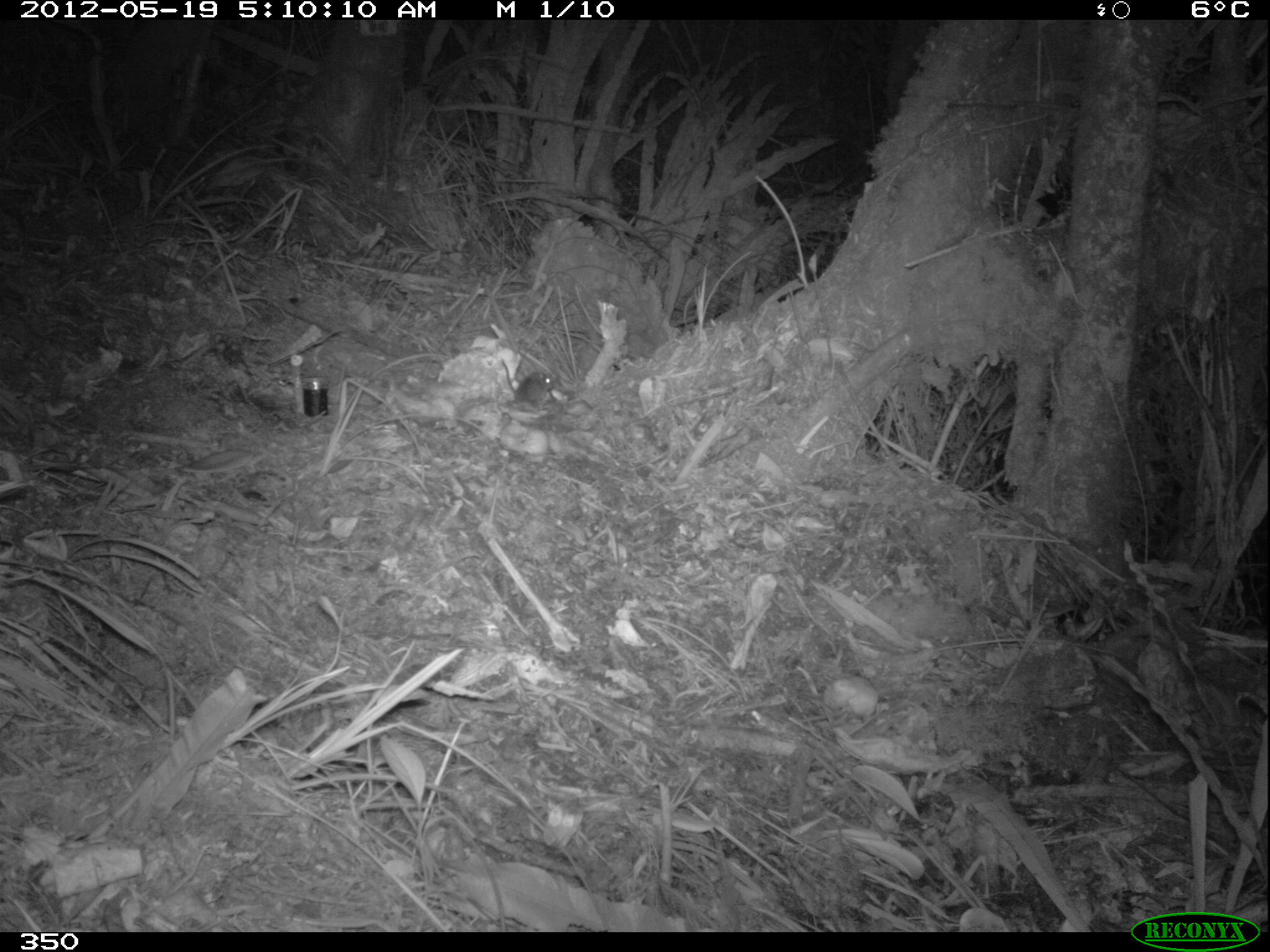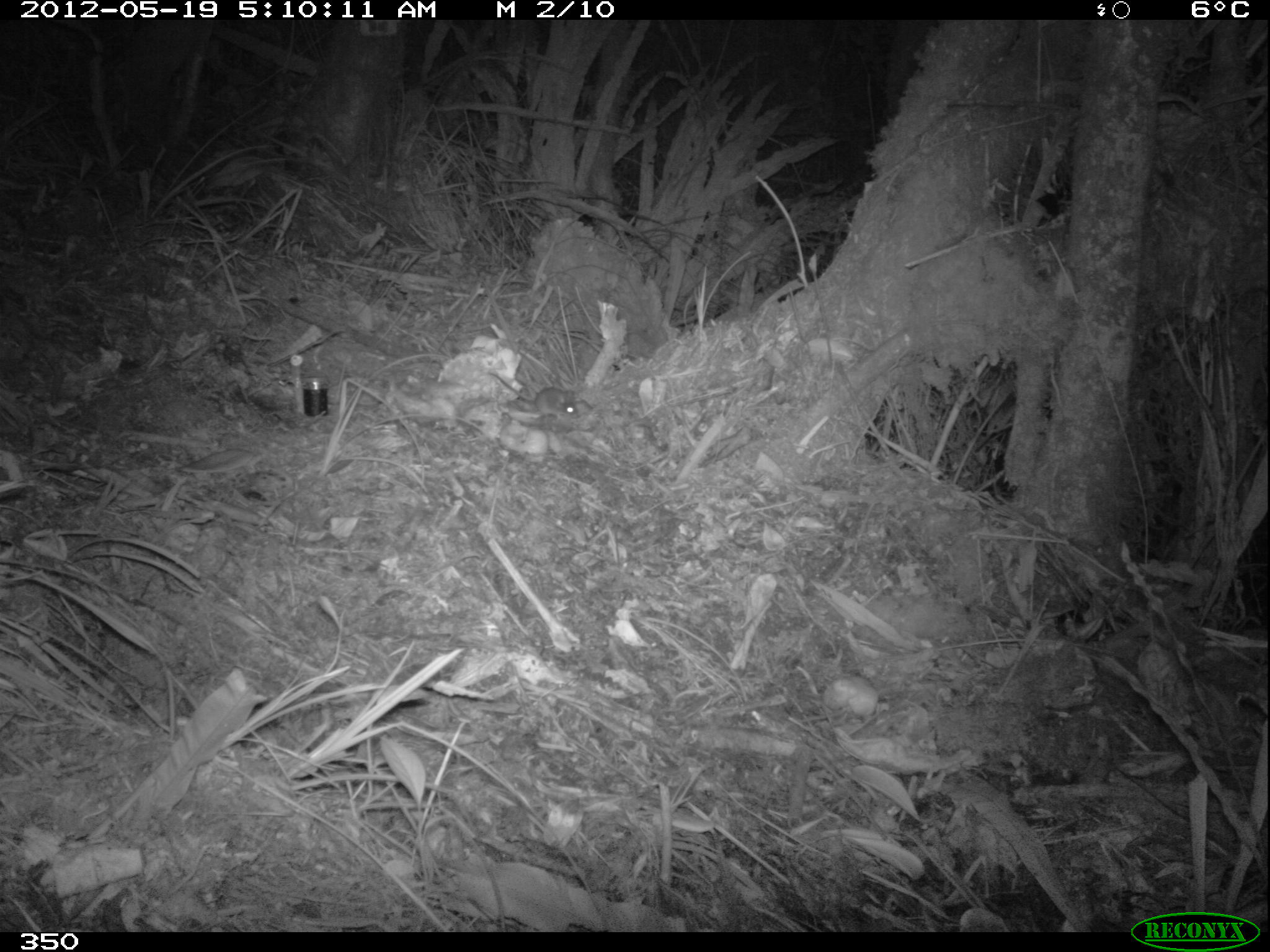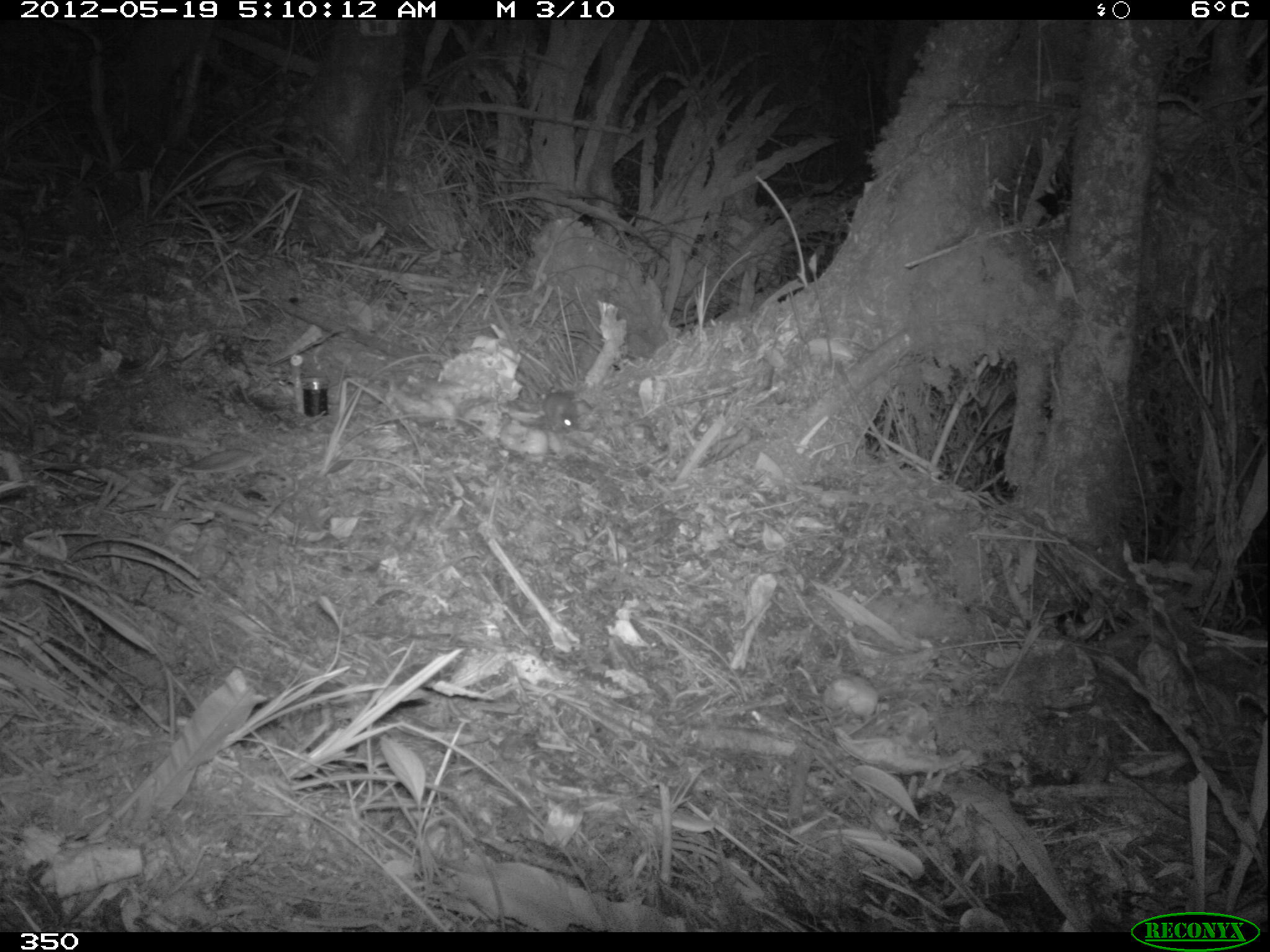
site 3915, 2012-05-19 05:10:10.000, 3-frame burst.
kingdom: Animalia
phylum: Chordata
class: Mammalia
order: Rodentia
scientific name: Rodentia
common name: rodents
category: unknown rodent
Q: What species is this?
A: Unknown rodent (rodents) (Rodentia).